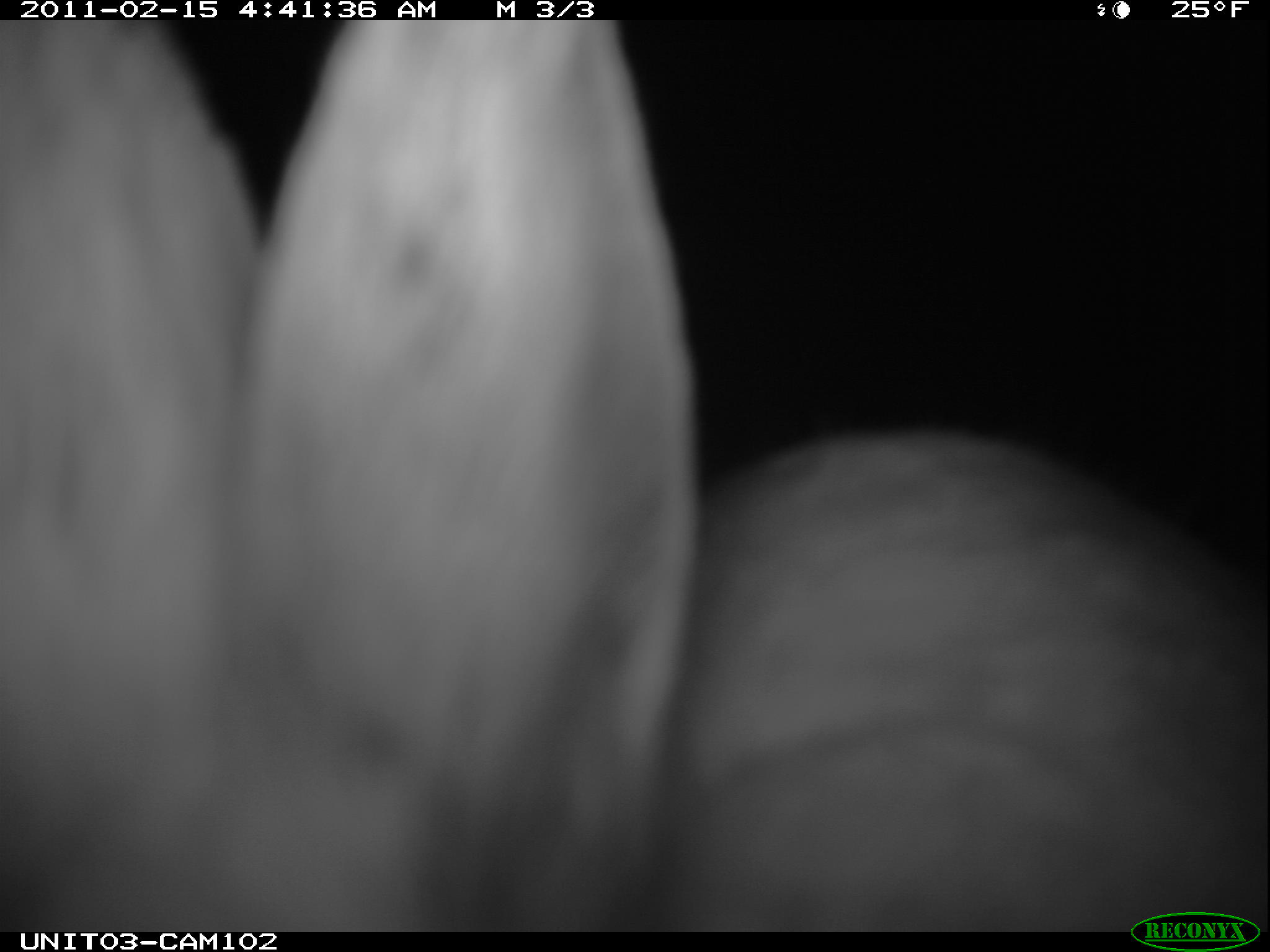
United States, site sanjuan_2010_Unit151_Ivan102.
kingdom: Animalia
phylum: Chordata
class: Mammalia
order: Lagomorpha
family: Leporidae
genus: Lepus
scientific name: Lepus americanus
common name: snowshoe hare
Lepus americanus (snowshoe hare).